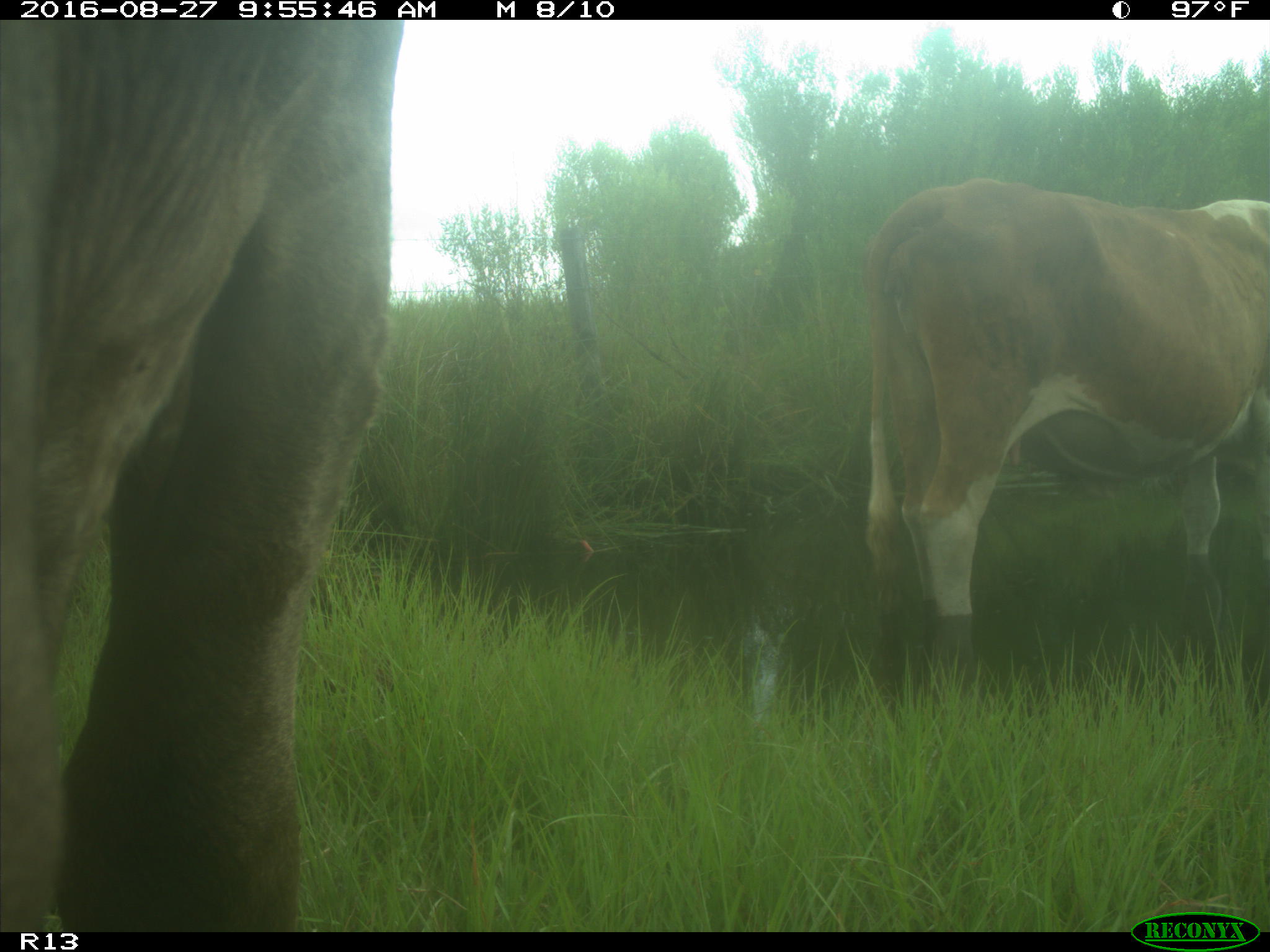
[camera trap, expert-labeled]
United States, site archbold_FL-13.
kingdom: Animalia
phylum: Chordata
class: Mammalia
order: Artiodactyla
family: Bovidae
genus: Bos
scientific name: Bos taurus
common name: domestic cow